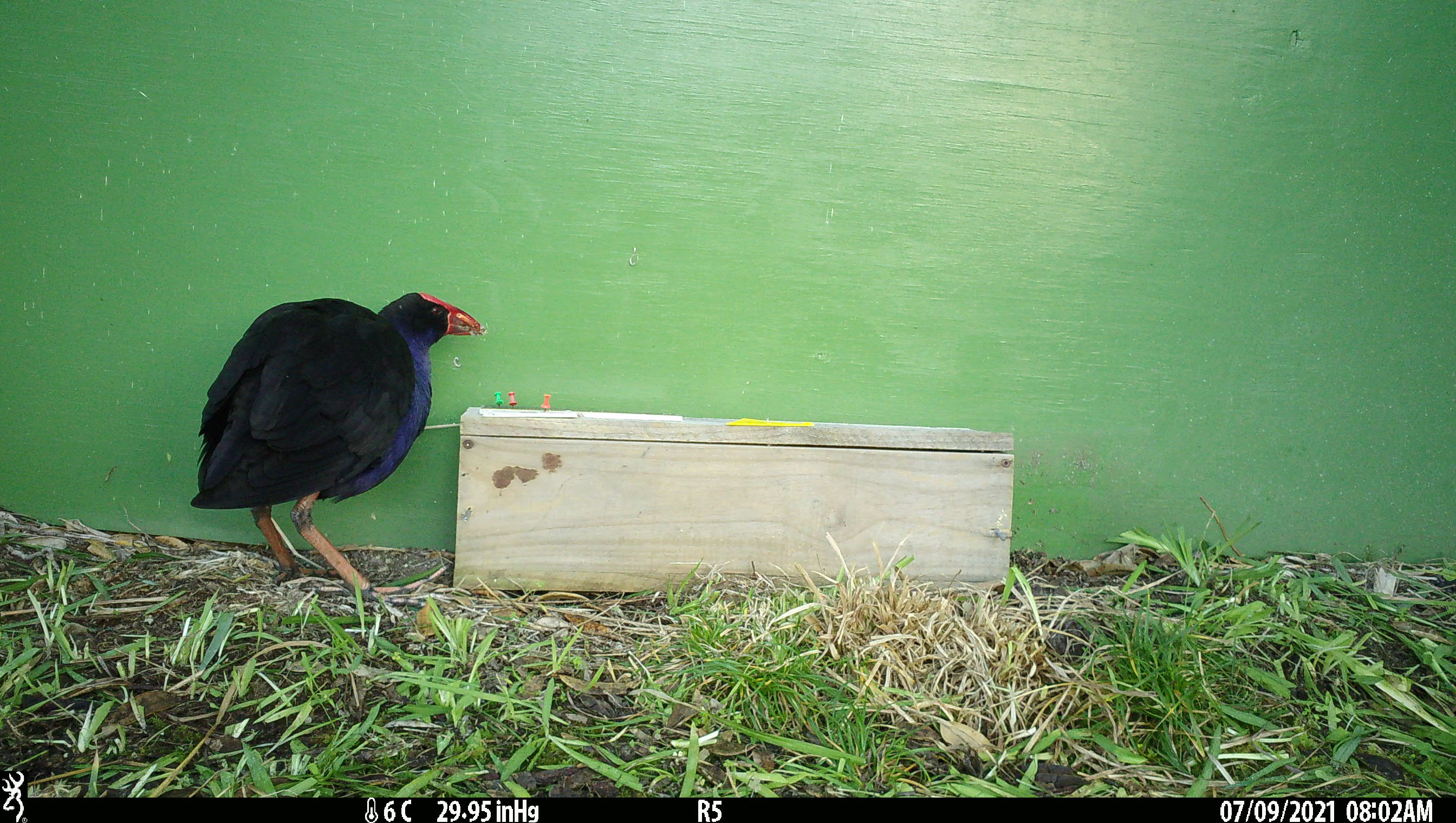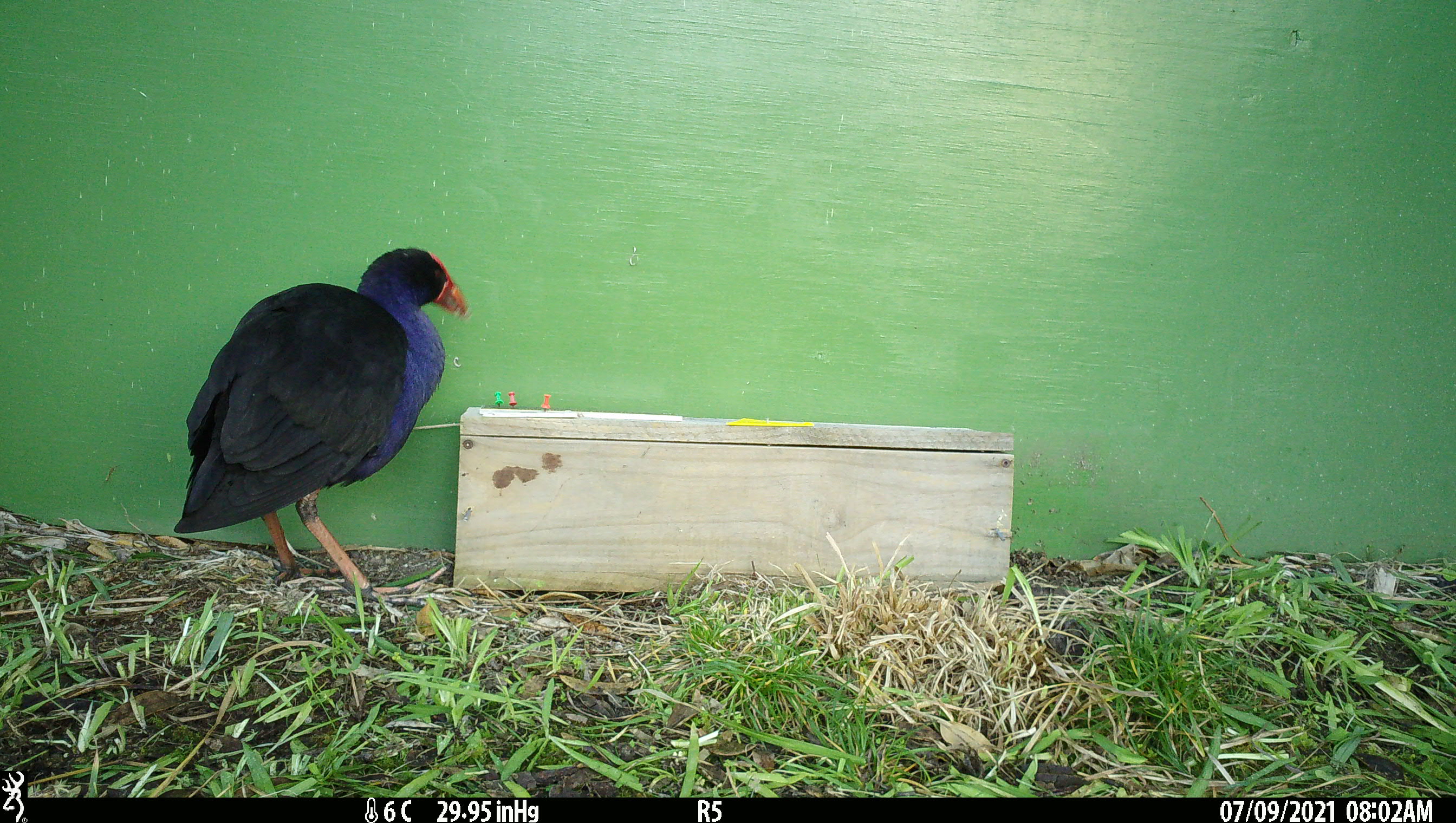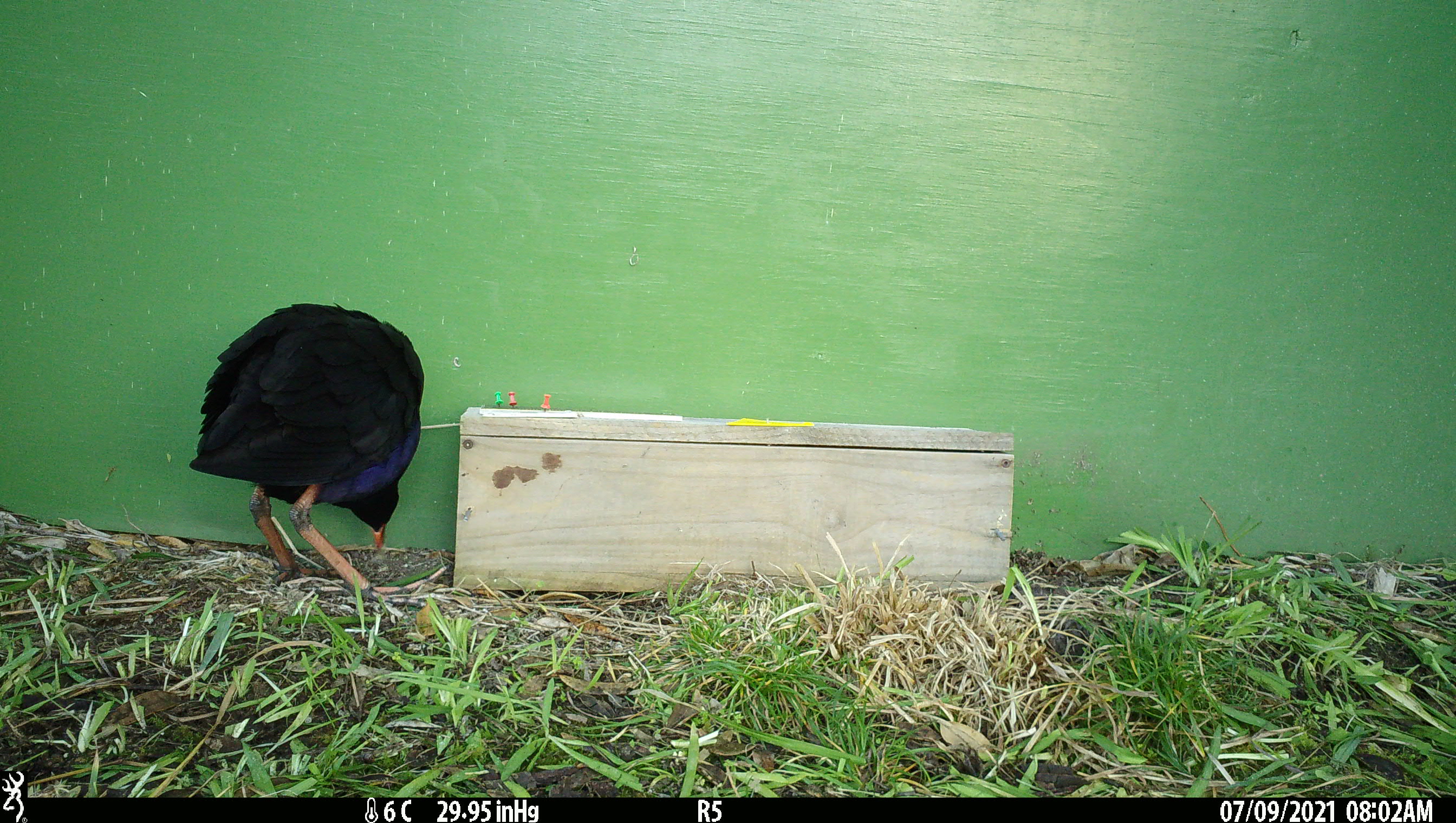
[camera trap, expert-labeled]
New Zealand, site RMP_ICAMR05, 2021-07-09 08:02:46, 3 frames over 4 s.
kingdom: Animalia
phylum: Chordata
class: Aves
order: Gruiformes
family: Rallidae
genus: Porphyrio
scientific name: Porphyrio melanotus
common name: australasian swamphen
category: pukeko